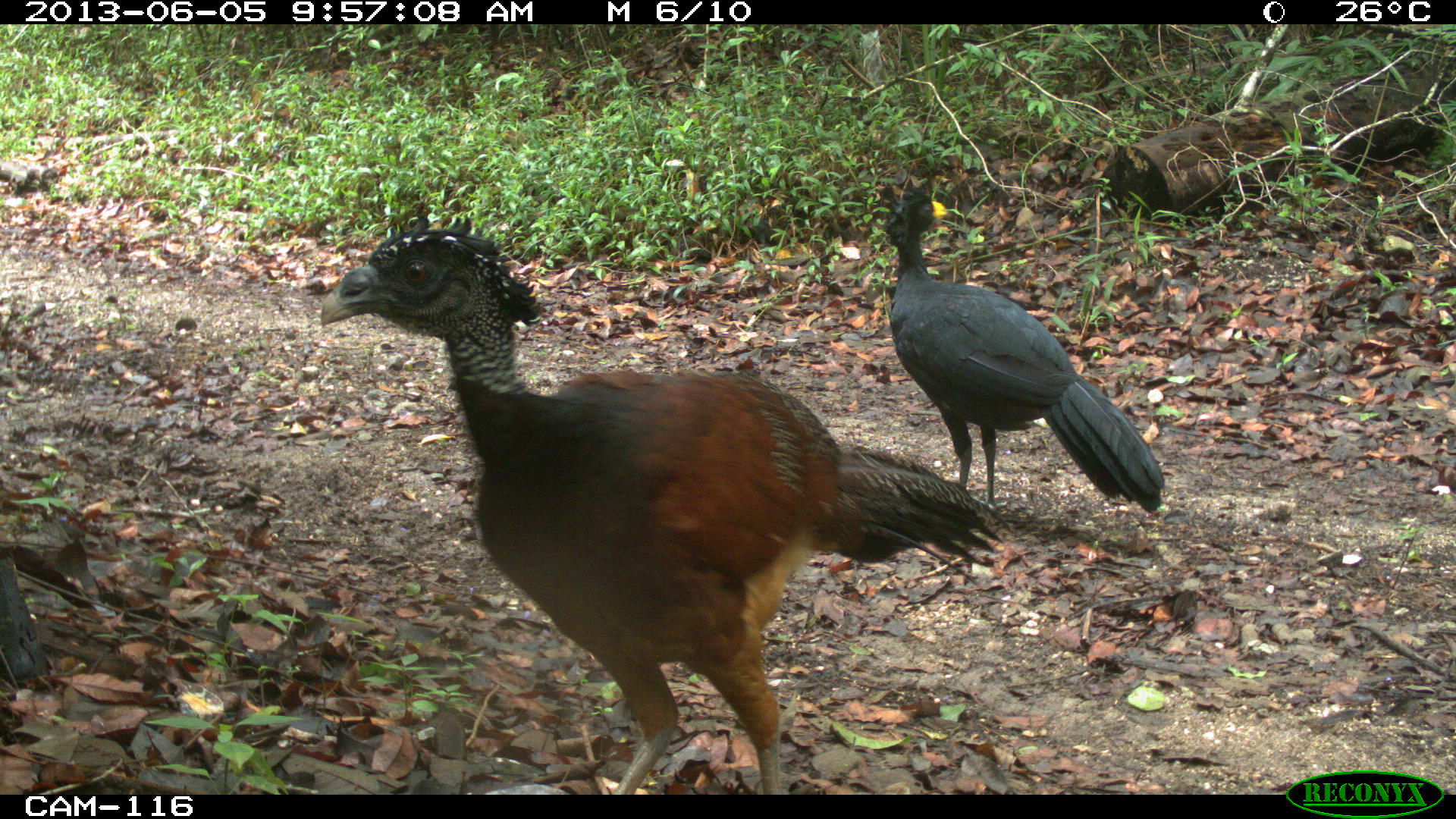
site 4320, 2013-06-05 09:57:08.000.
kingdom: Animalia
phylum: Chordata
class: Aves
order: Galliformes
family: Cracidae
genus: Crax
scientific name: Crax rubra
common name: great curassow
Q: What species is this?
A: Crax rubra (great curassow).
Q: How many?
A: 2.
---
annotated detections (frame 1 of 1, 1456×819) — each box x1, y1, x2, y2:
crax rubra: 318, 211, 1012, 794; 881, 184, 1165, 513